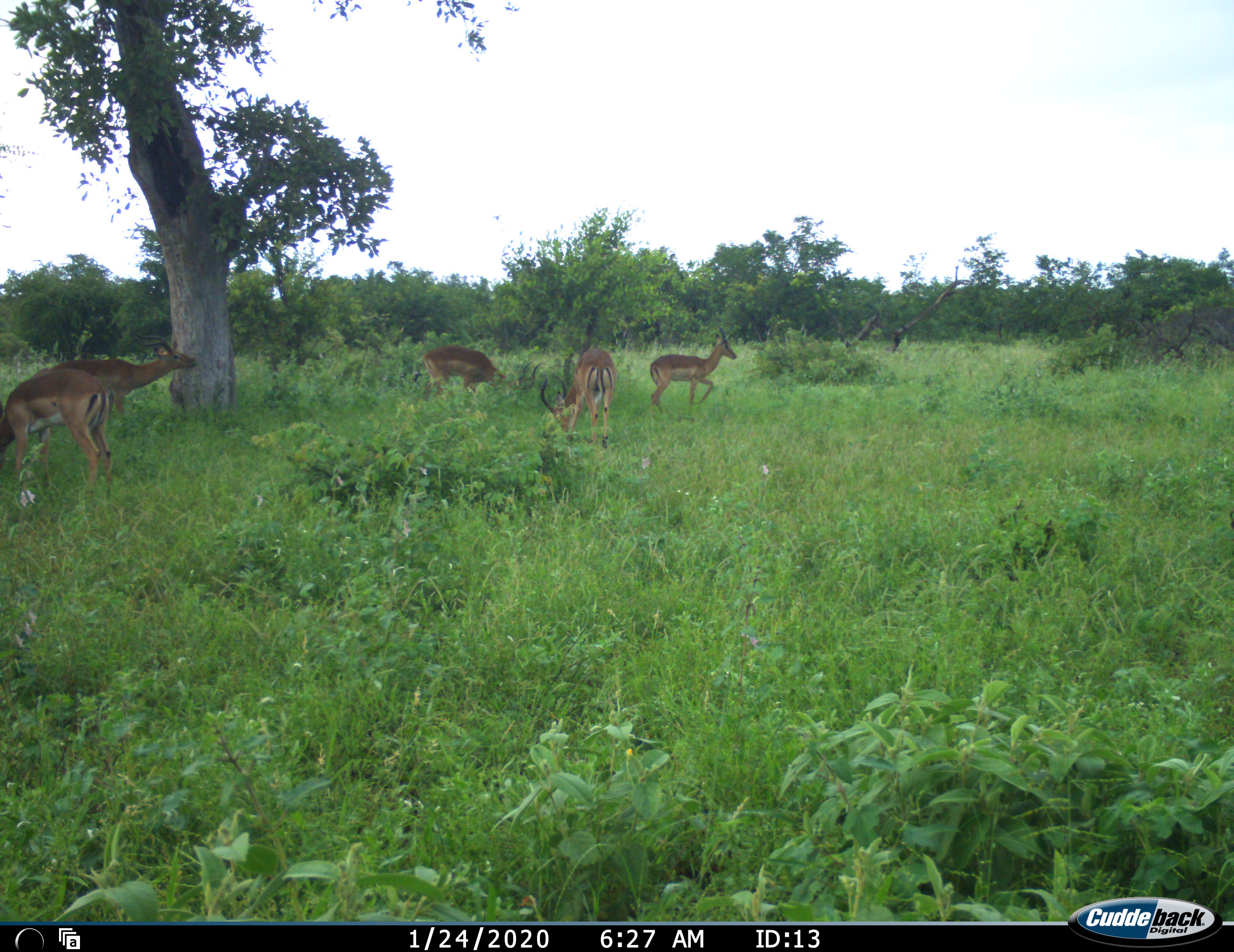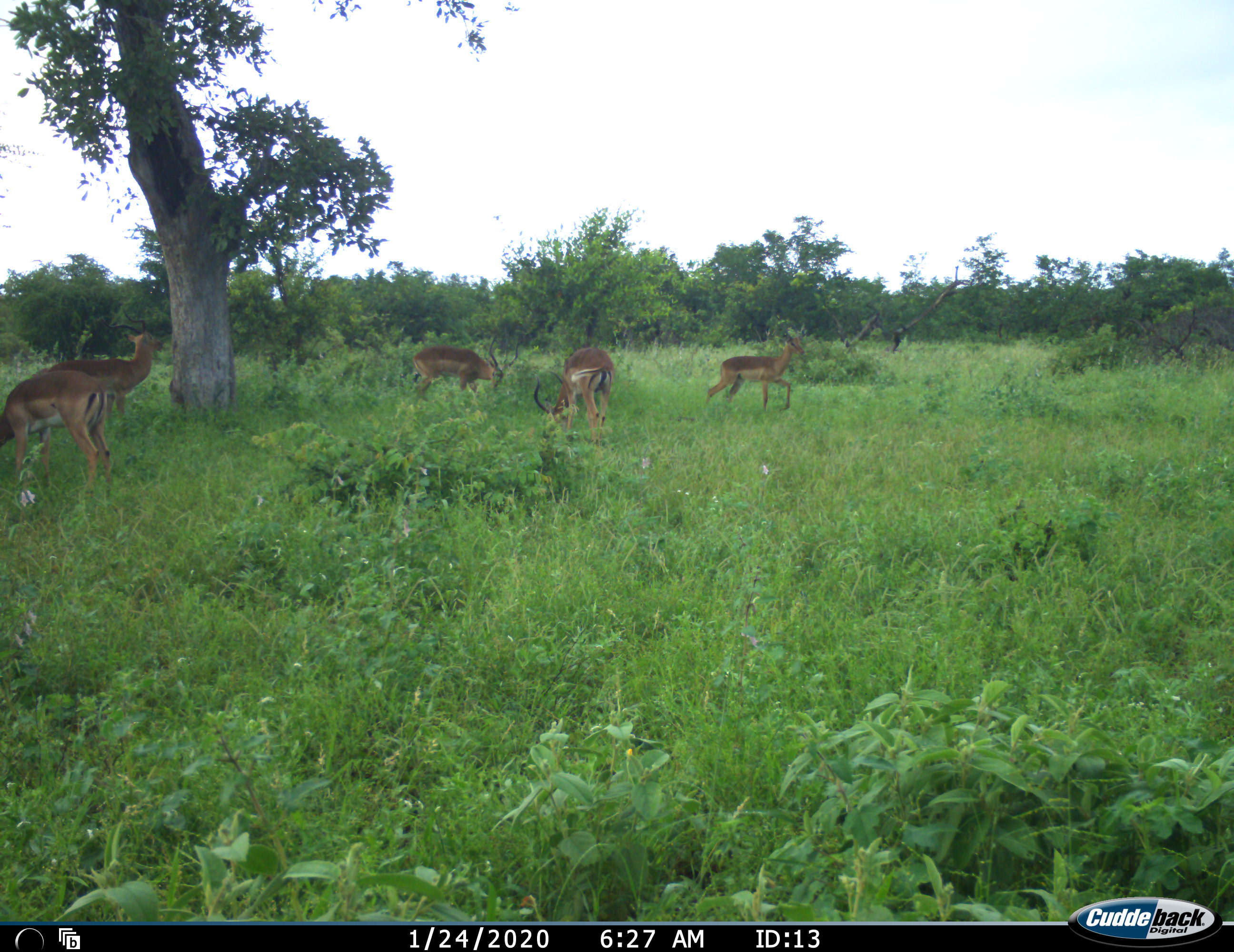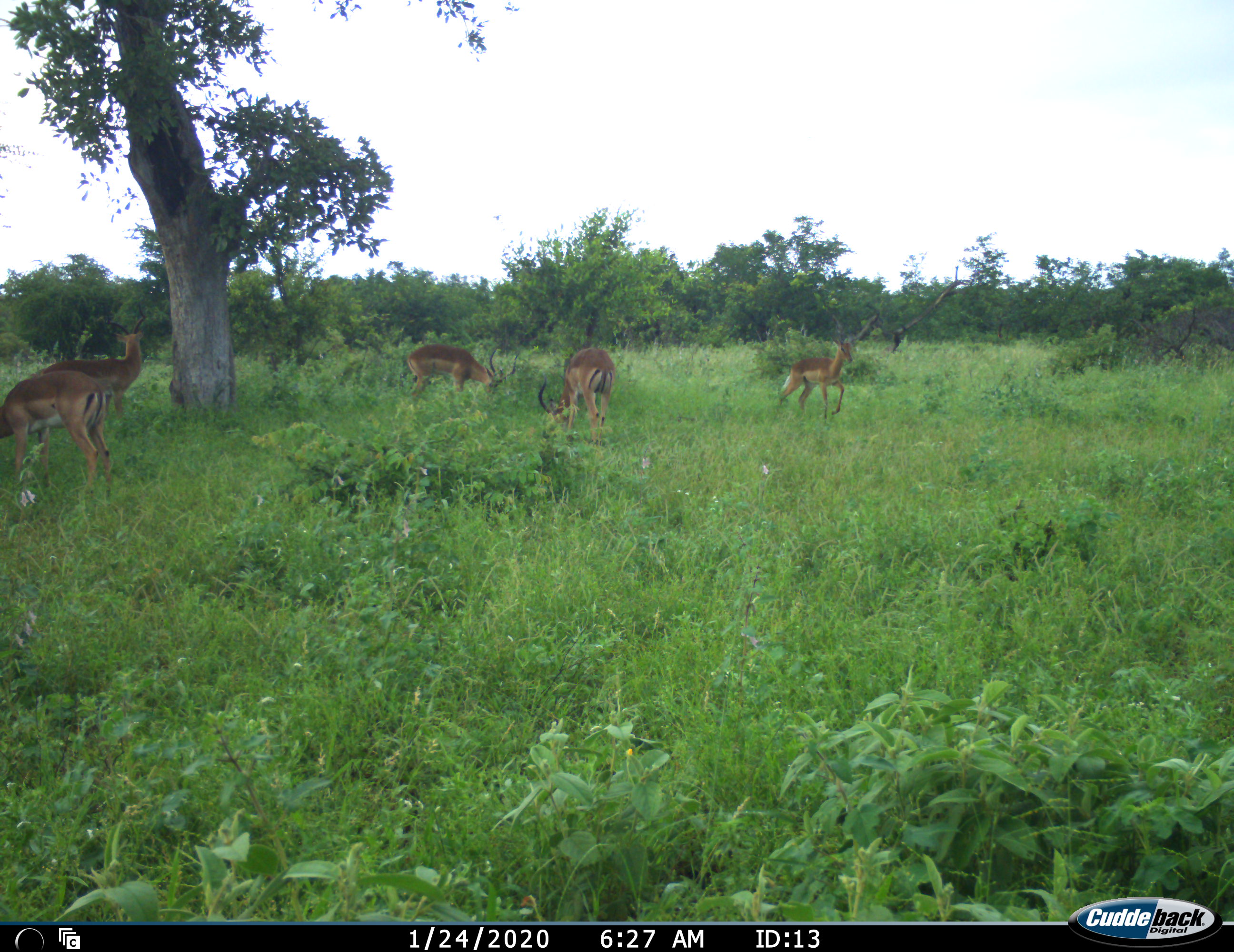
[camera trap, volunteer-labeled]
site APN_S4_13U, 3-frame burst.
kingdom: Animalia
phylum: Chordata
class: Mammalia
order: Artiodactyla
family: Bovidae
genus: Aepyceros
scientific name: Aepyceros melampus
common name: impala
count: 5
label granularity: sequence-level